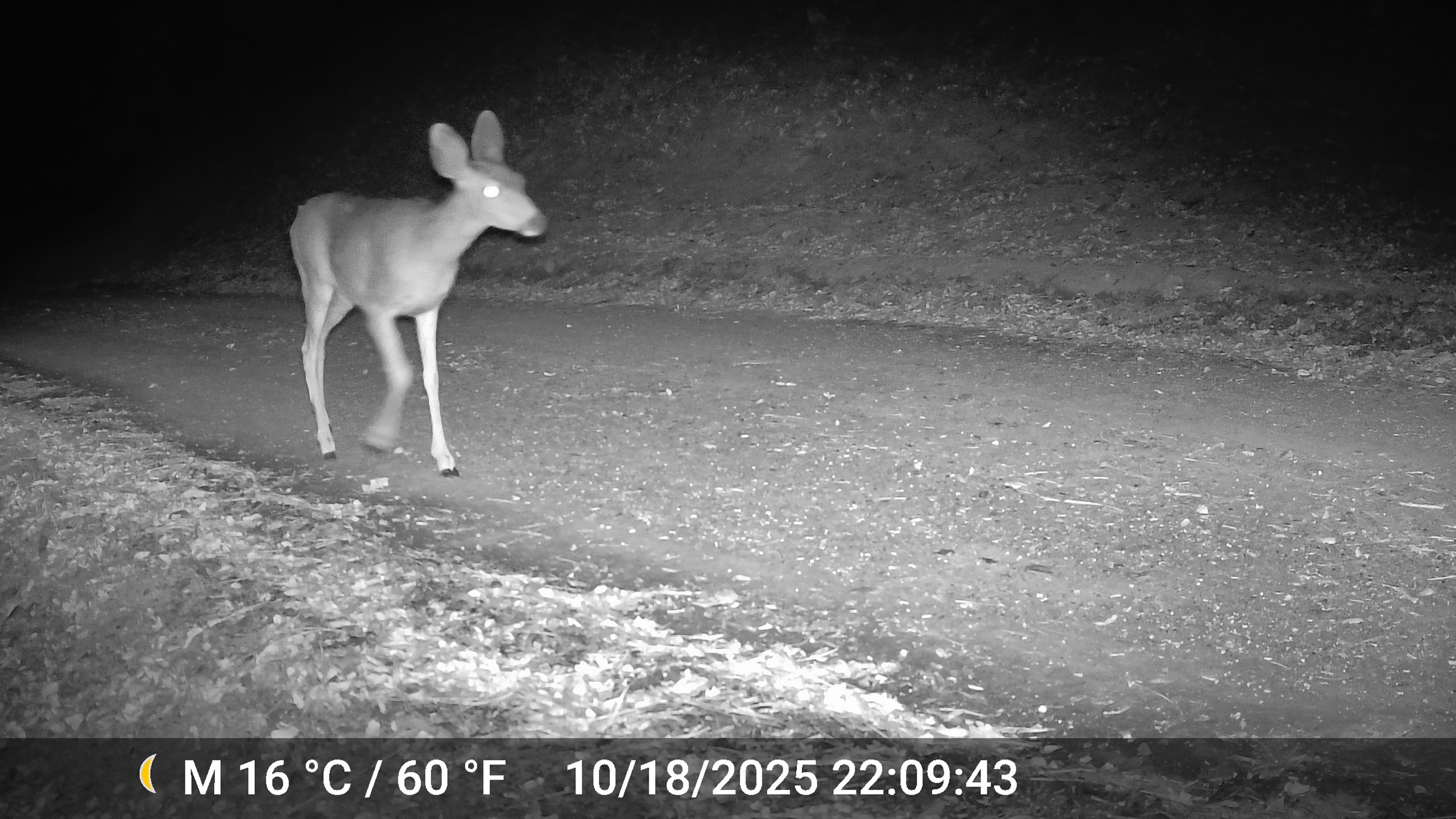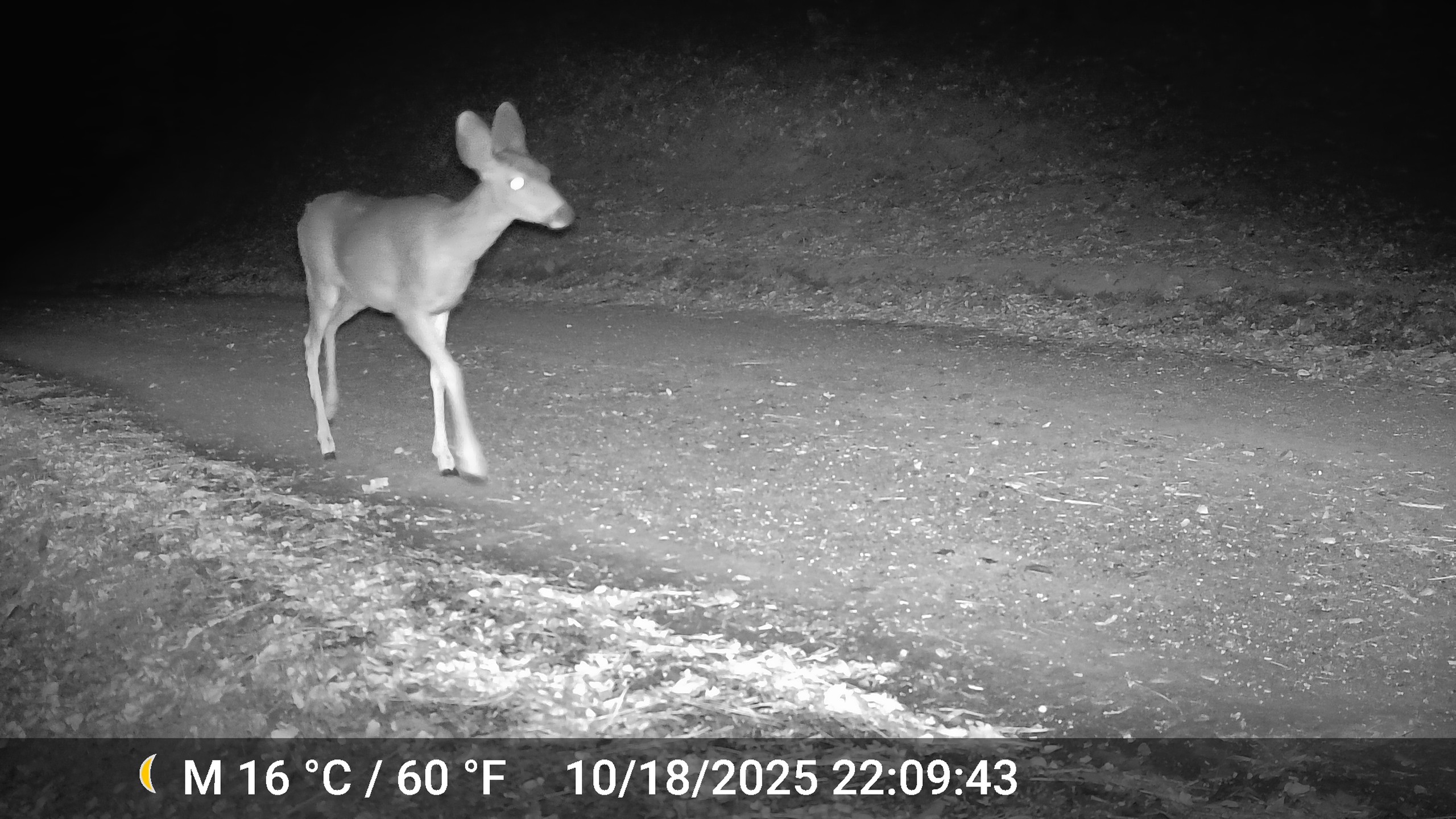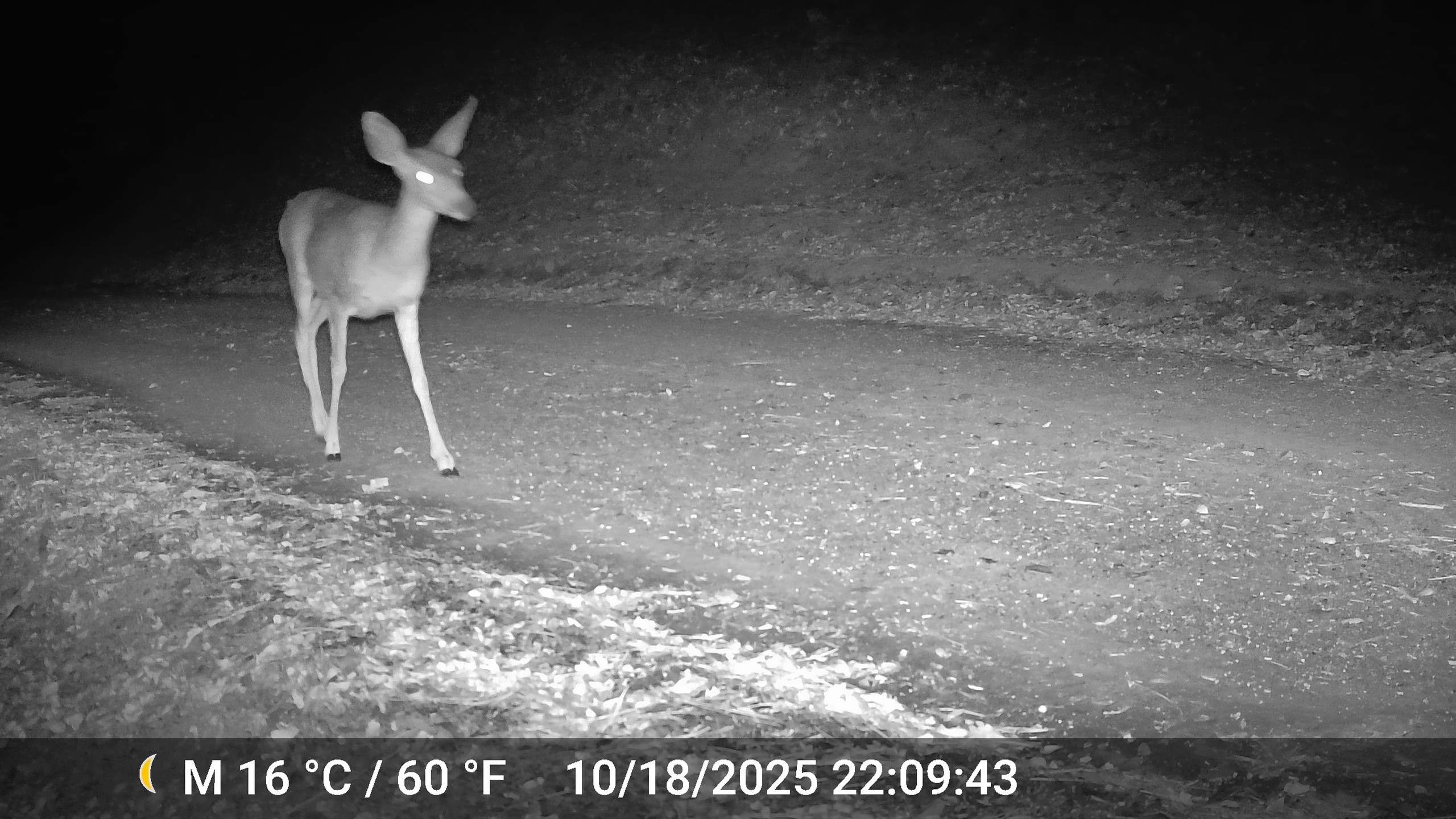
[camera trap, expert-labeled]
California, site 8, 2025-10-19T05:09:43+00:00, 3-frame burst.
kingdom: Animalia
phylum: Chordata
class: Mammalia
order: Artiodactyla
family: Cervidae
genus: Odocoileus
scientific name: Odocoileus hemionus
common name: mule deer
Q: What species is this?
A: Mule deer (Odocoileus hemionus).